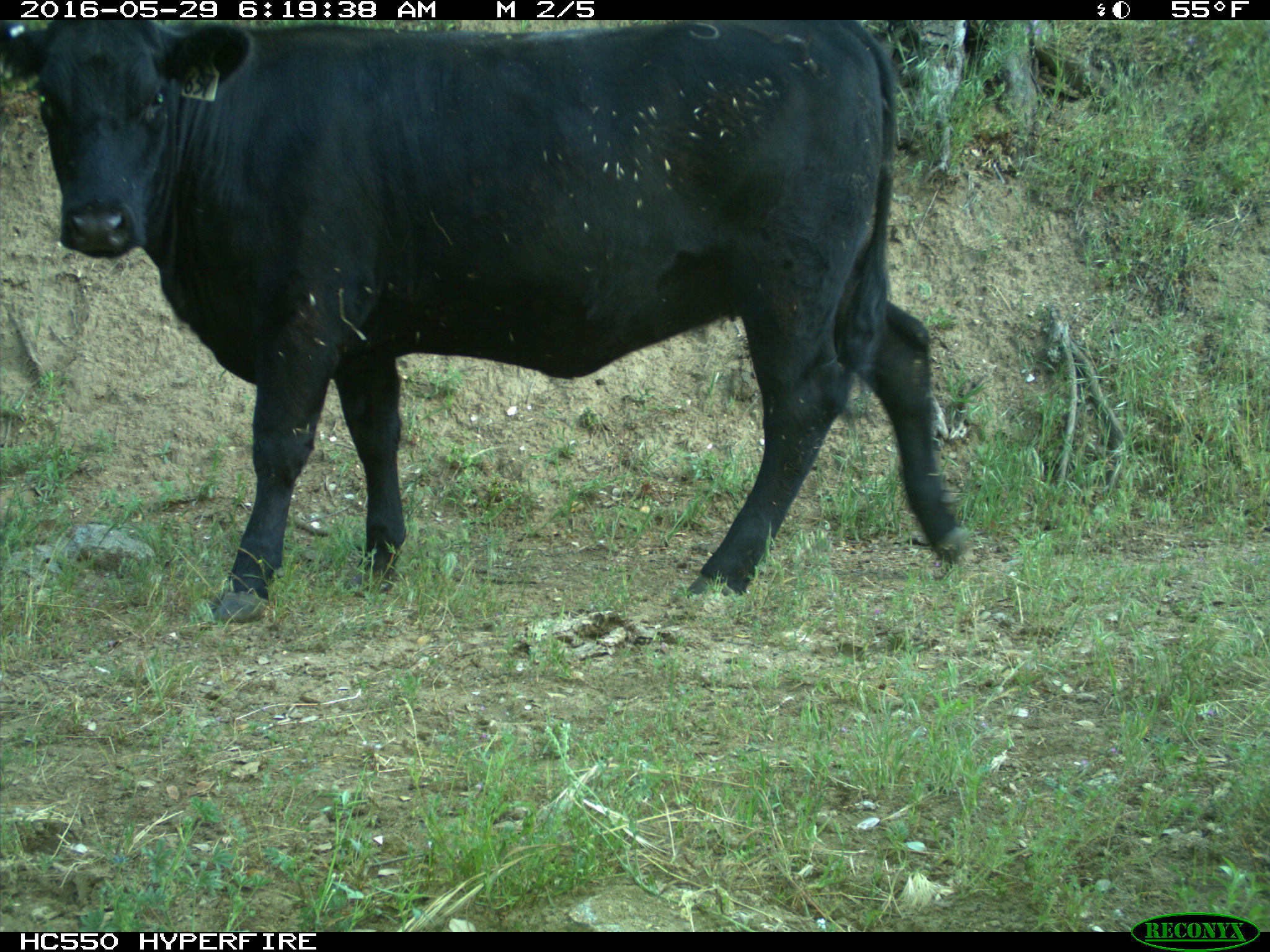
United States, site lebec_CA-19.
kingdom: Animalia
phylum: Chordata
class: Mammalia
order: Artiodactyla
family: Bovidae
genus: Bos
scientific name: Bos taurus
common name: domestic cow